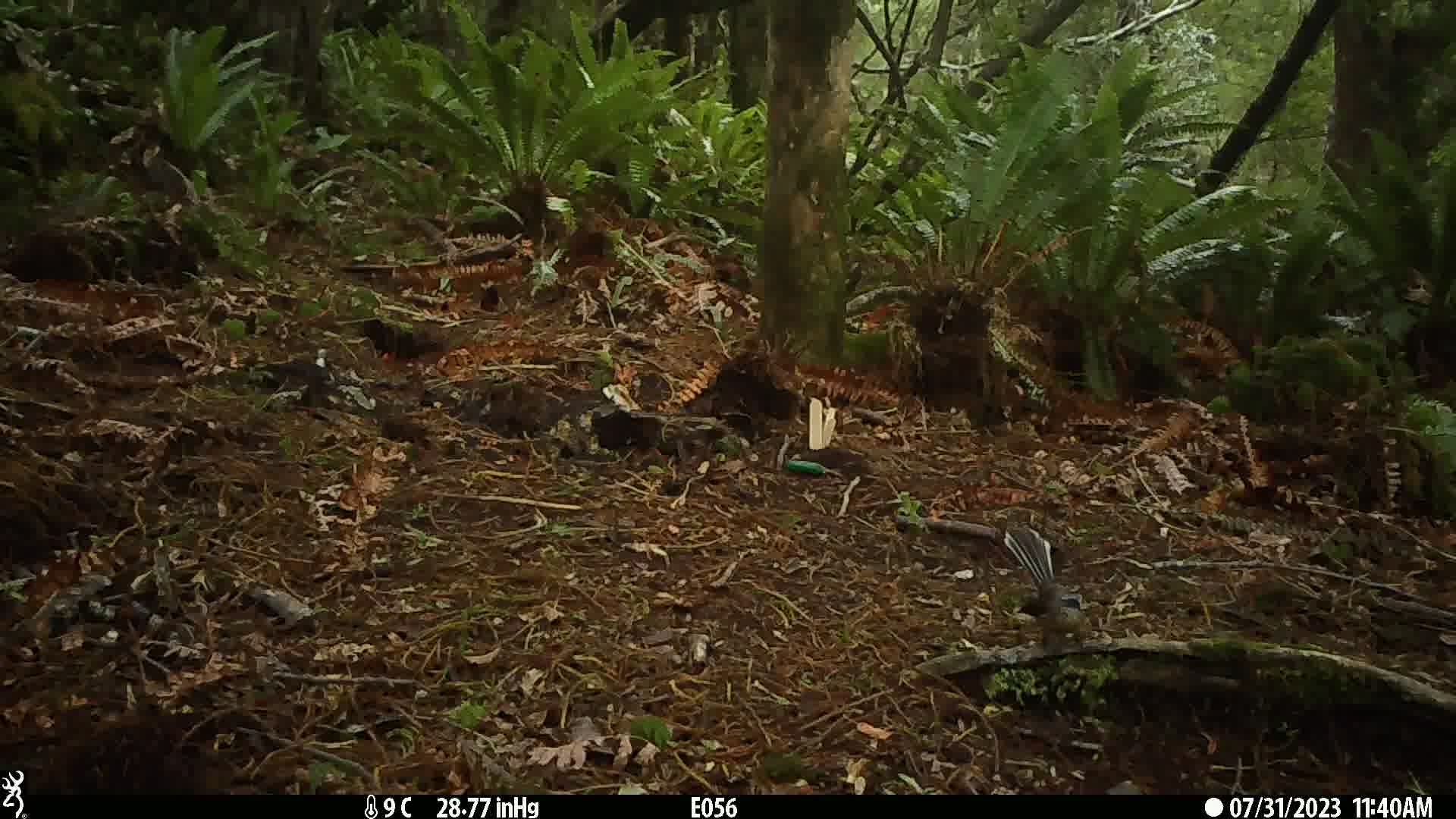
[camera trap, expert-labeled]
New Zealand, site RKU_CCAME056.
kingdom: Animalia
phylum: Chordata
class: Aves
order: Passeriformes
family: Rhipiduridae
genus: Rhipidura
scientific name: Rhipidura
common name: fantails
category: fantail